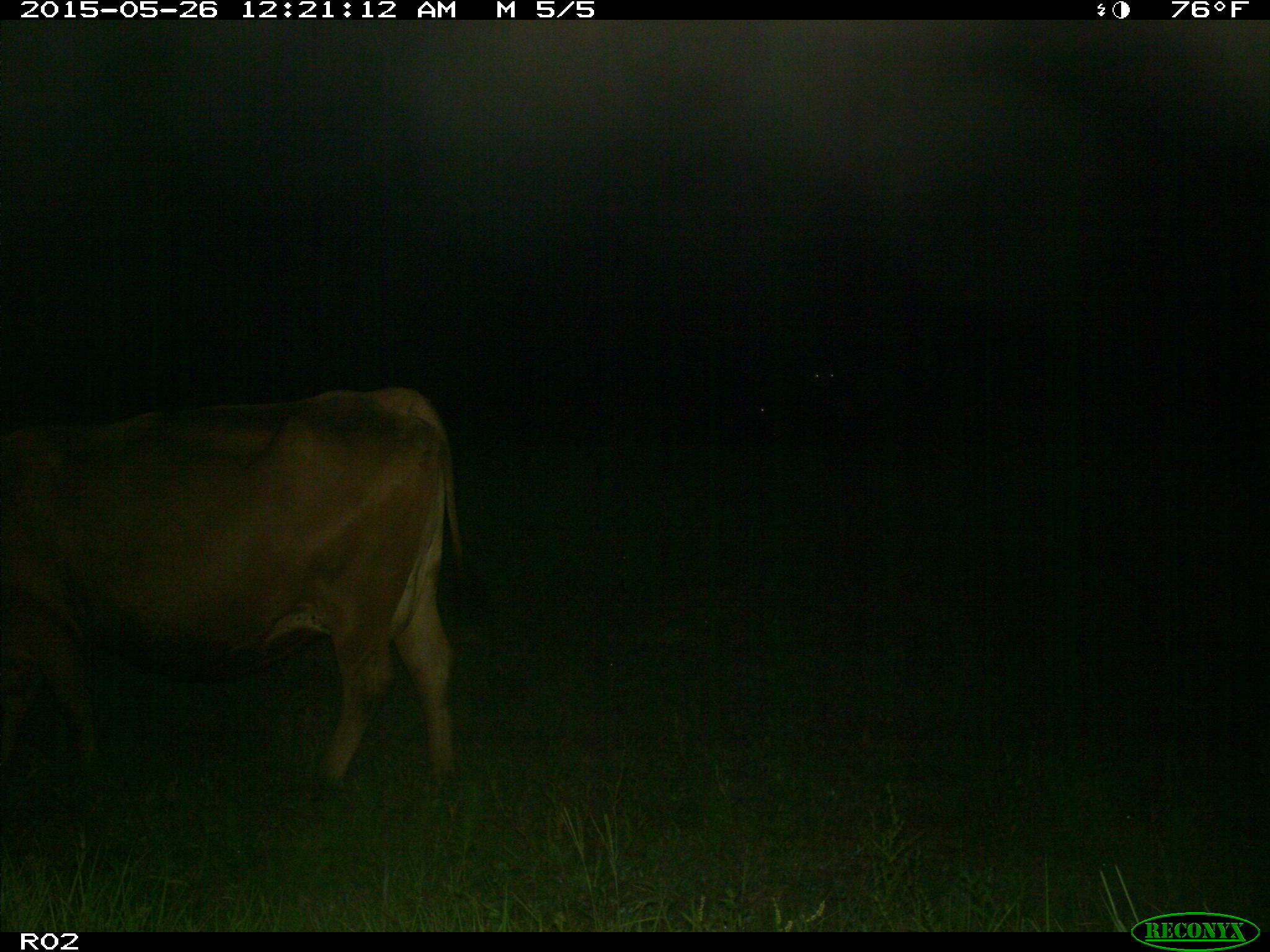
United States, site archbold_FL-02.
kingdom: Animalia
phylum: Chordata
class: Mammalia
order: Artiodactyla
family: Bovidae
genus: Bos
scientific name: Bos taurus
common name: domestic cow